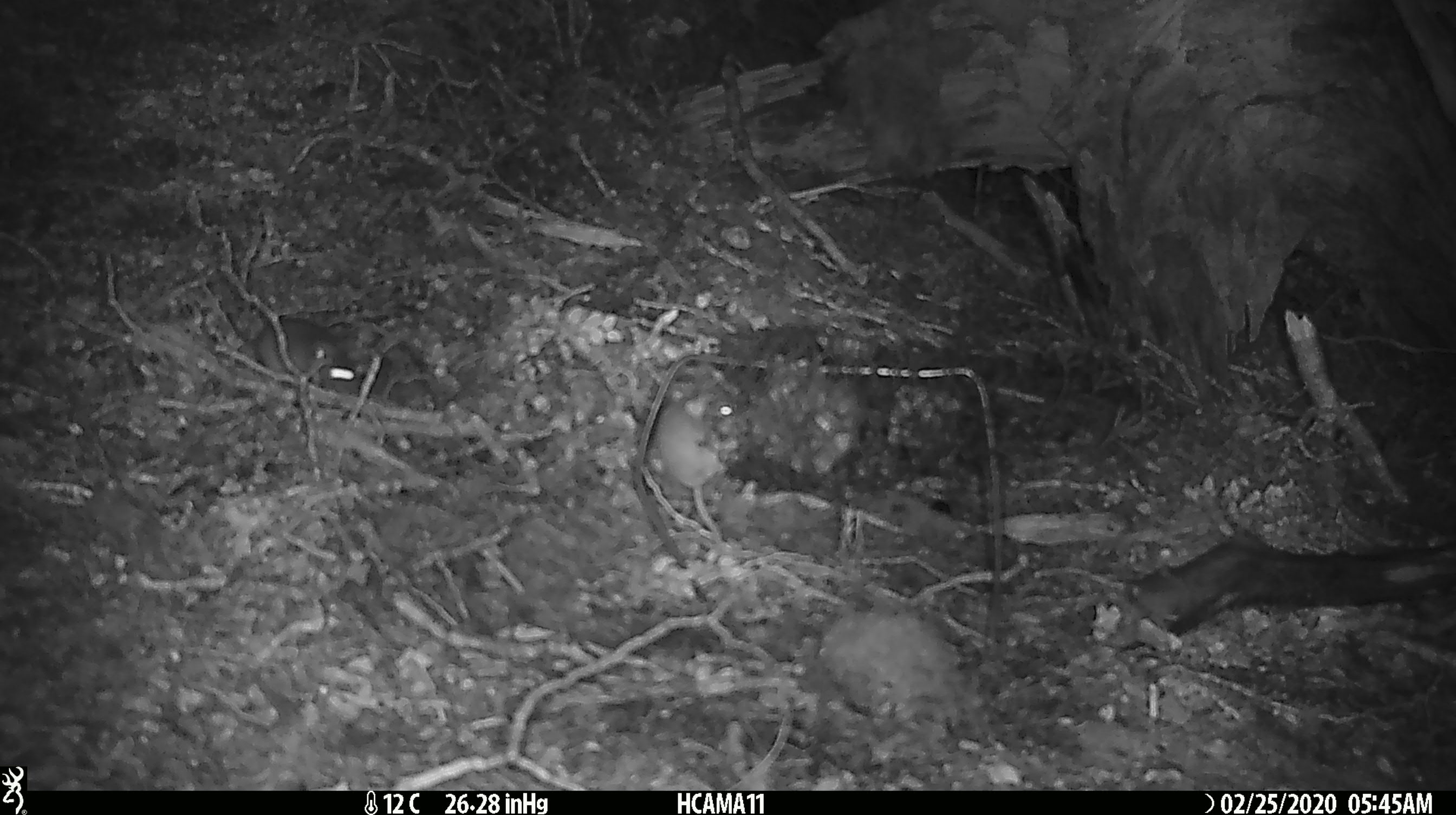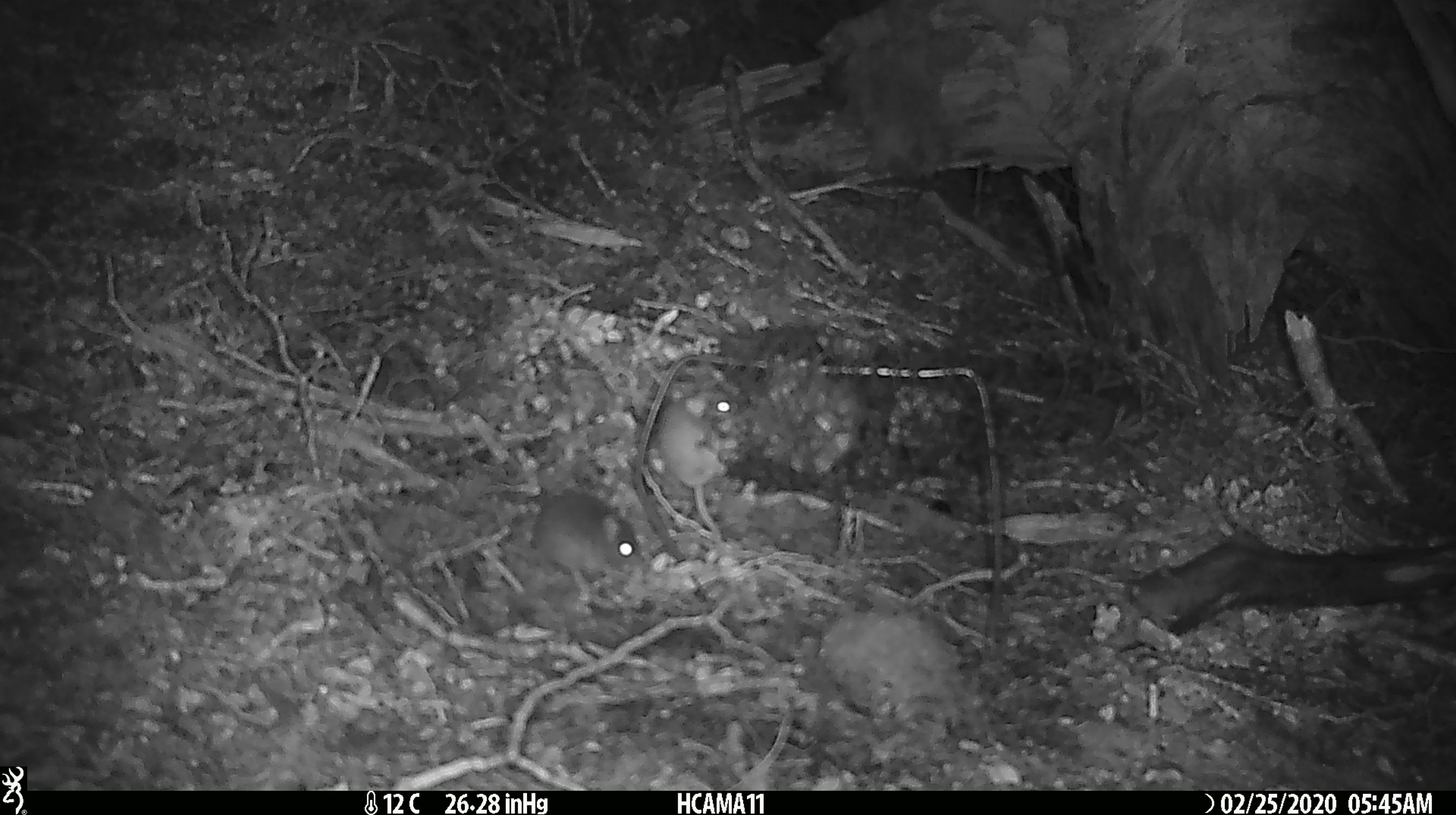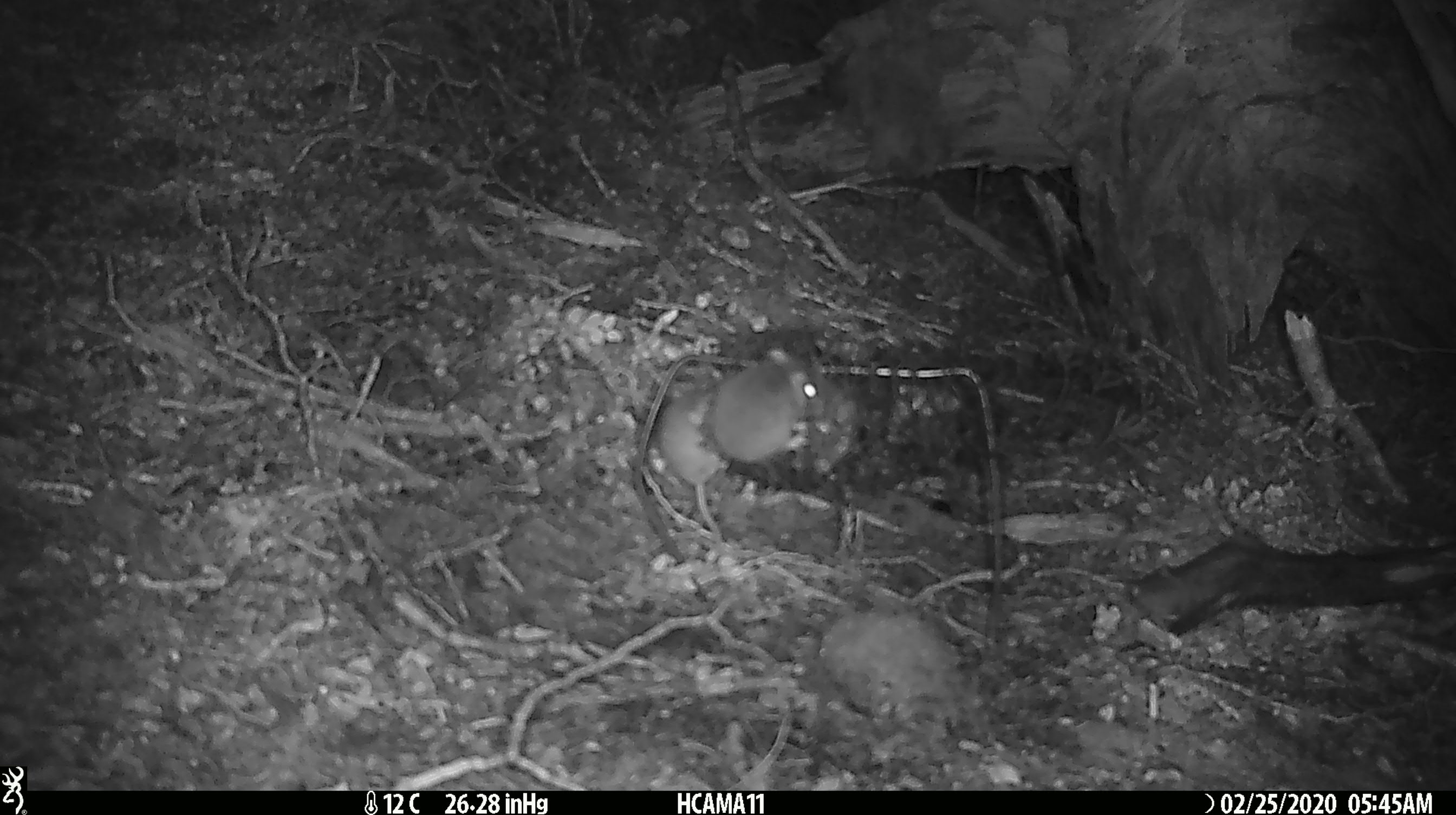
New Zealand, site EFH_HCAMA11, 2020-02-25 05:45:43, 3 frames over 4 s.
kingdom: Animalia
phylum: Chordata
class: Mammalia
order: Rodentia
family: Muridae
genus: Mus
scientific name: Mus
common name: mouse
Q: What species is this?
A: Mouse (Mus).